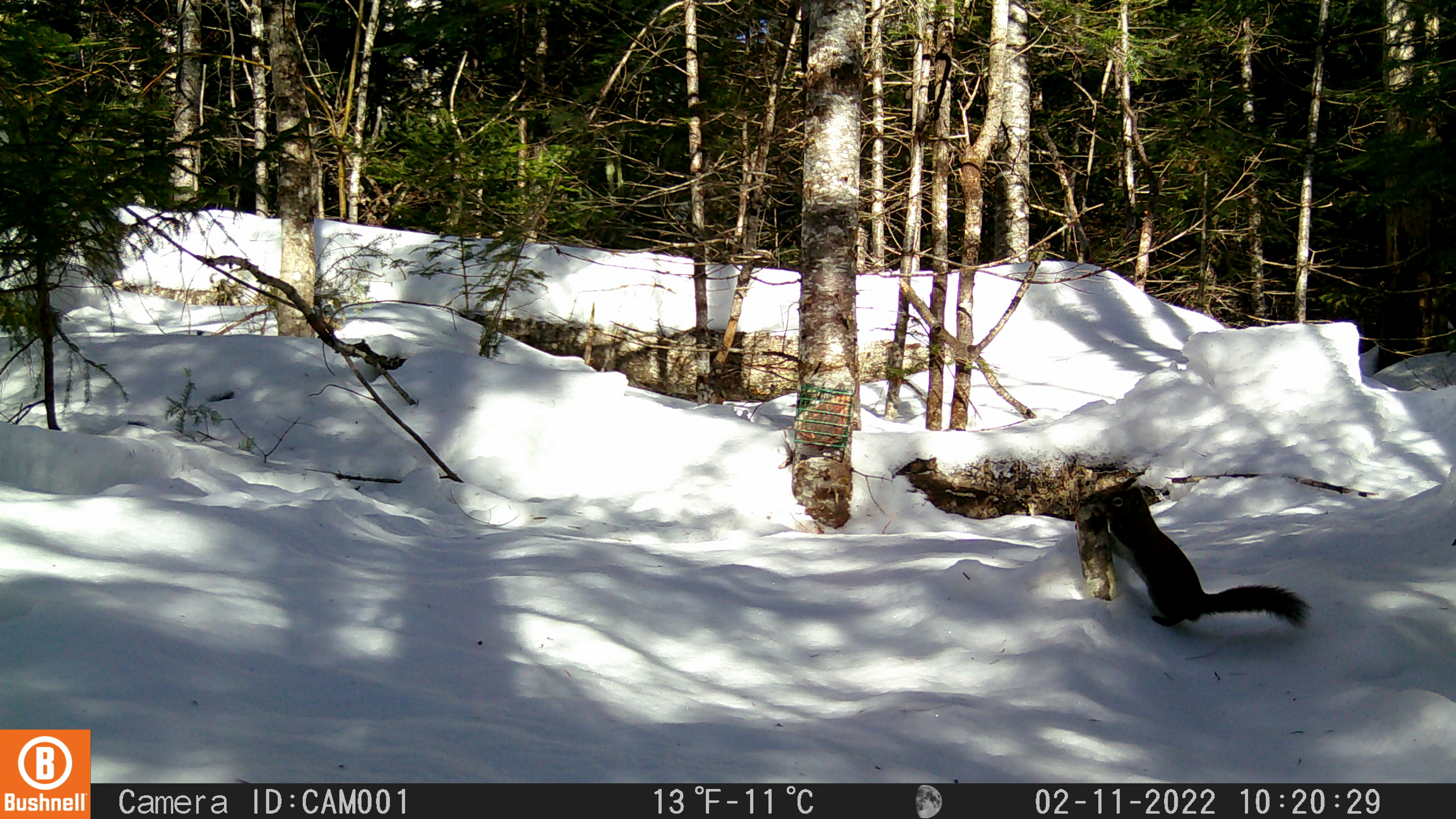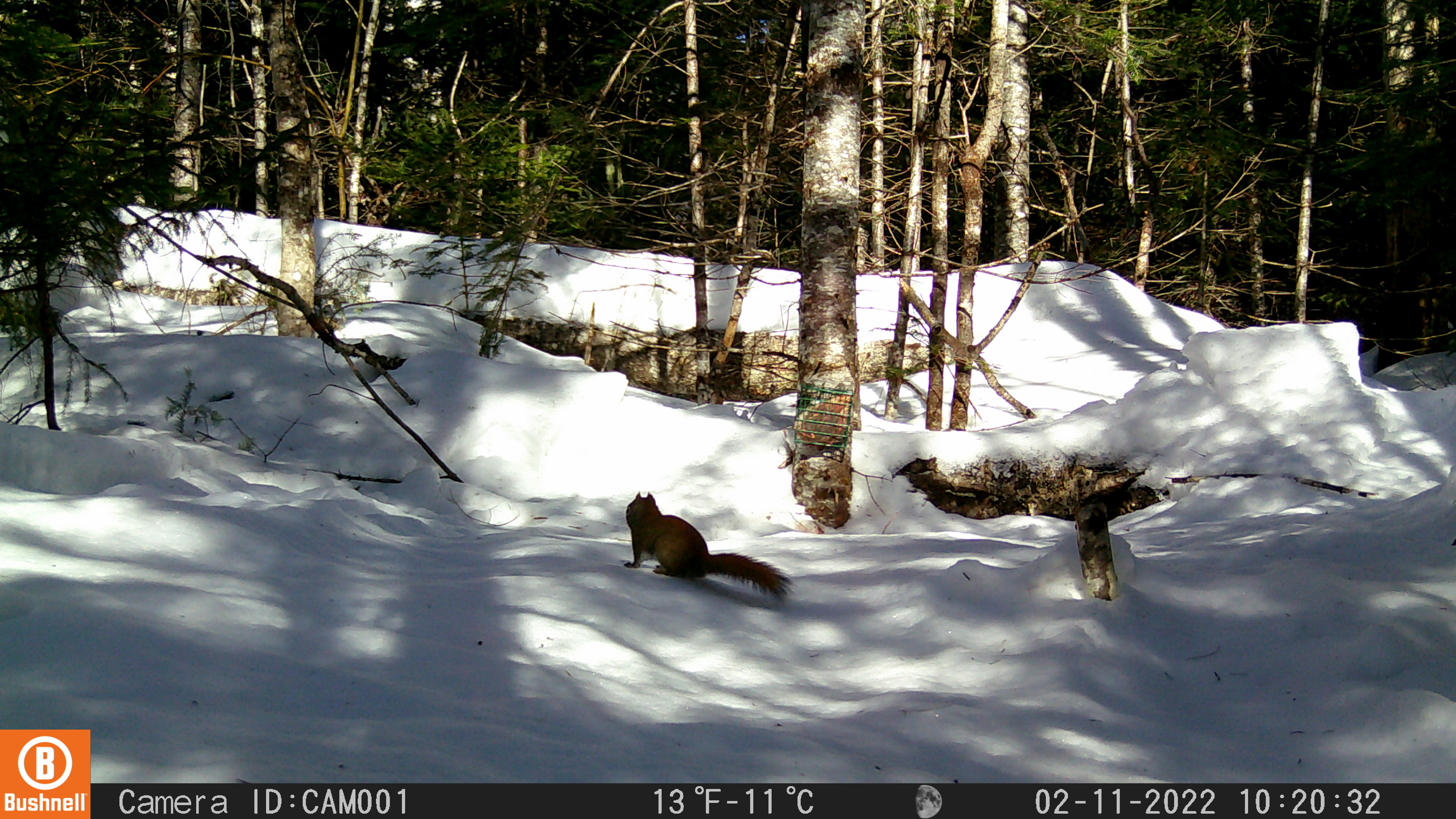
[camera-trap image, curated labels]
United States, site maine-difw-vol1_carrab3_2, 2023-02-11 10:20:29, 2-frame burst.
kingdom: Animalia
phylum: Chordata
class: Mammalia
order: Rodentia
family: Sciuridae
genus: Tamiasciurus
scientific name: Tamiasciurus hudsonicus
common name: red squirrel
Red squirrel (Tamiasciurus hudsonicus).